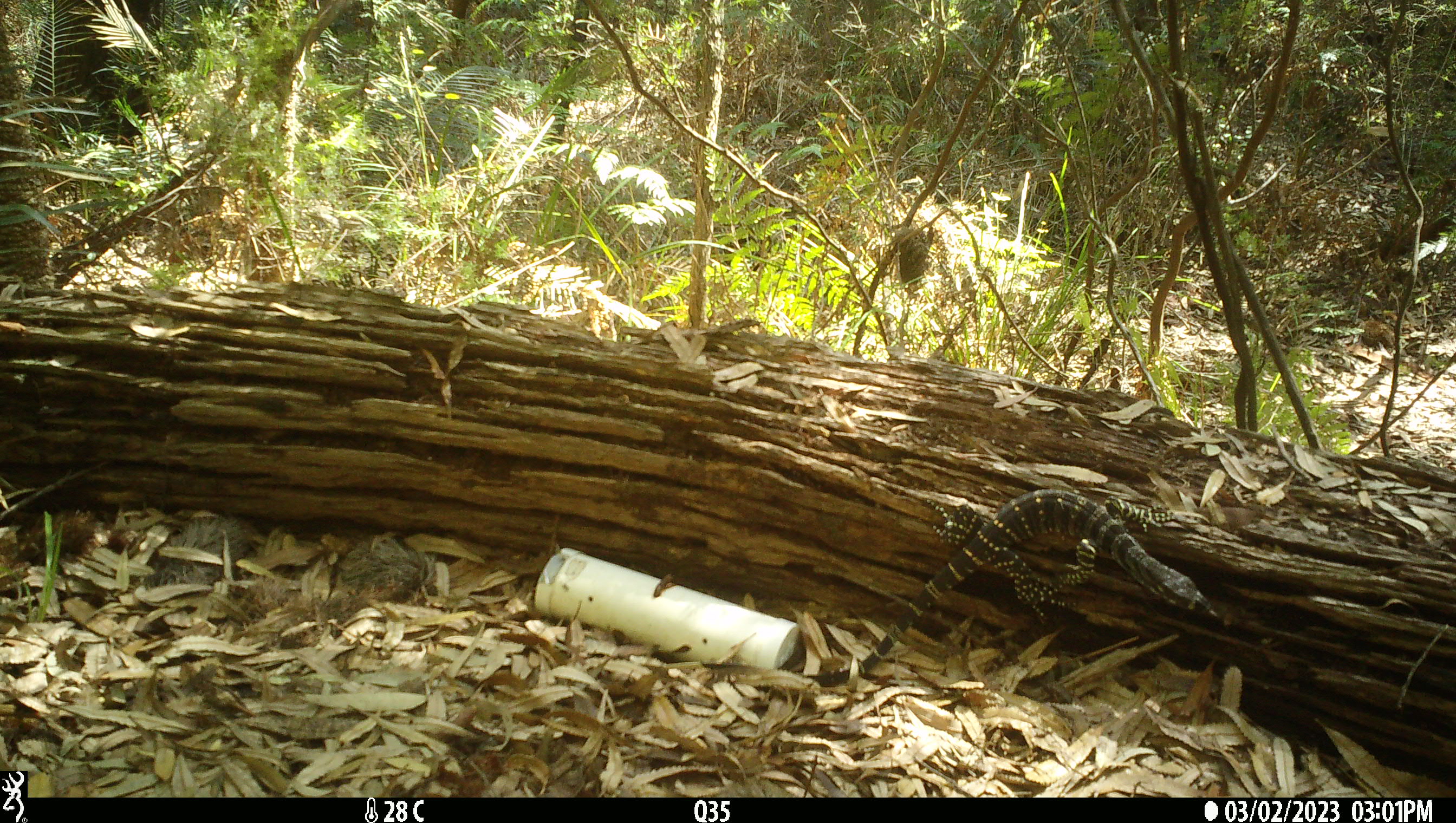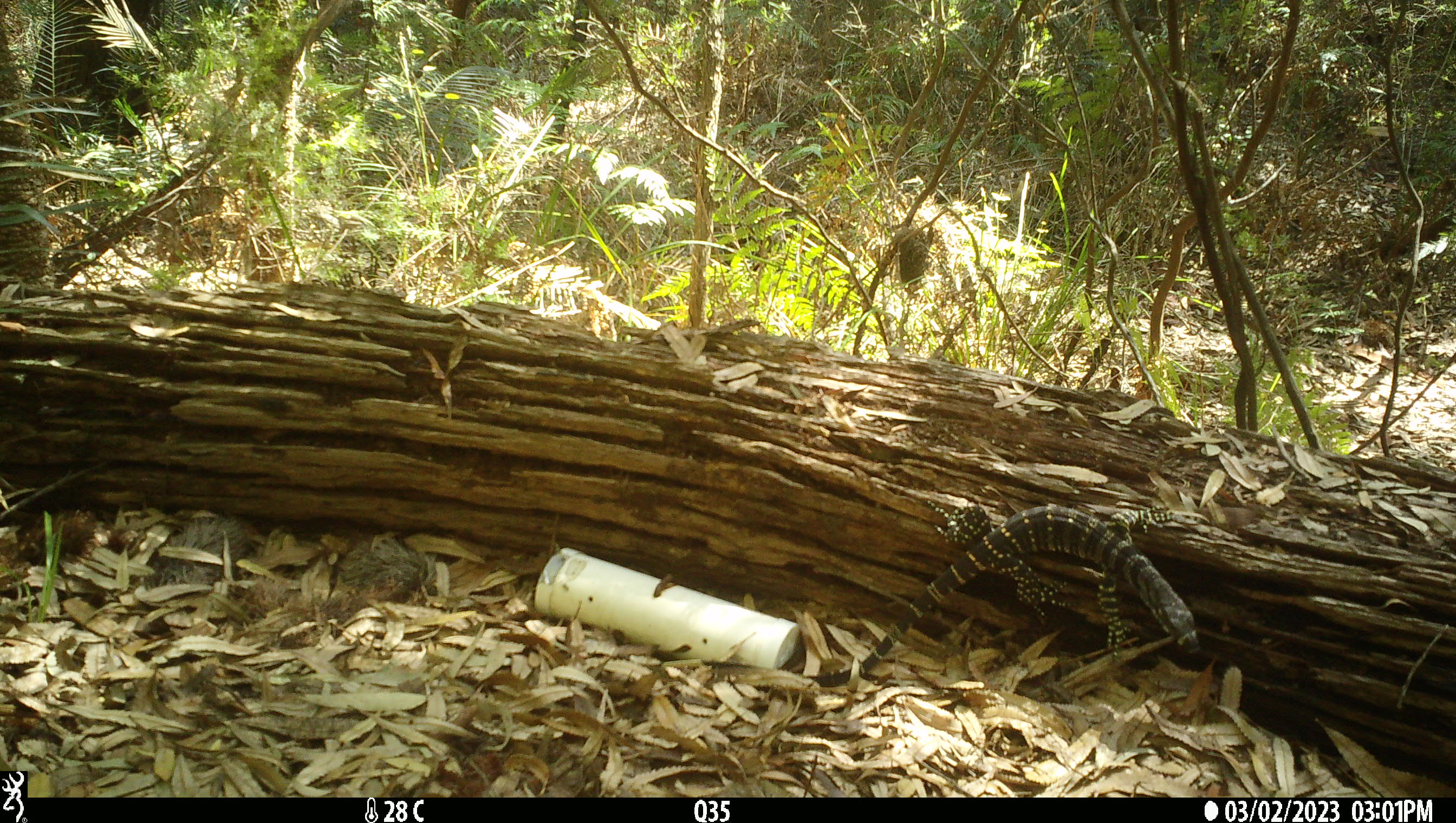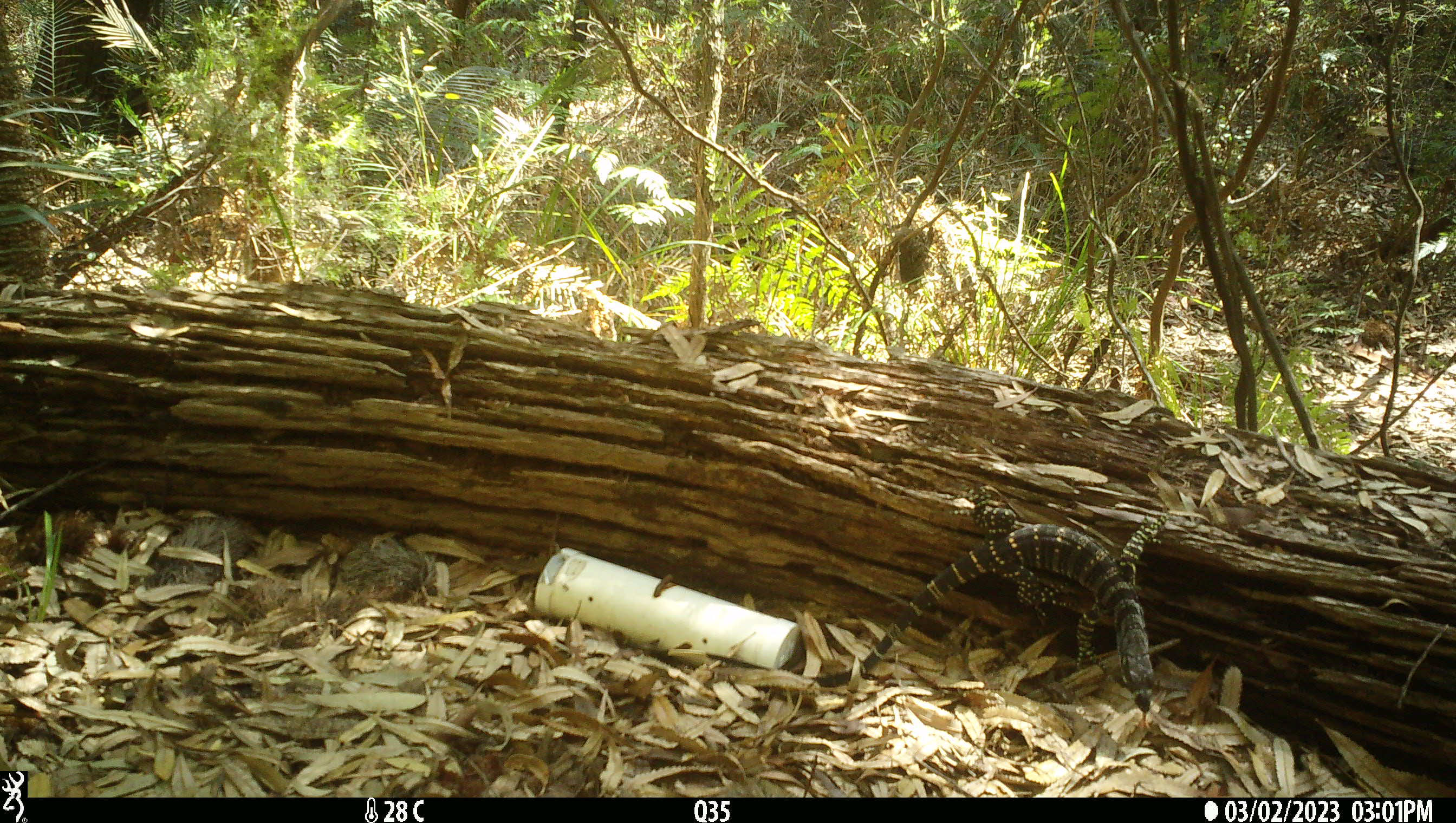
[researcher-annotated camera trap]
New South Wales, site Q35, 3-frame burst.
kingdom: Animalia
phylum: Chordata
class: Reptilia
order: Squamata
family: Varanidae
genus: Varanus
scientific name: Varanus varius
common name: lace monitor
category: goanna